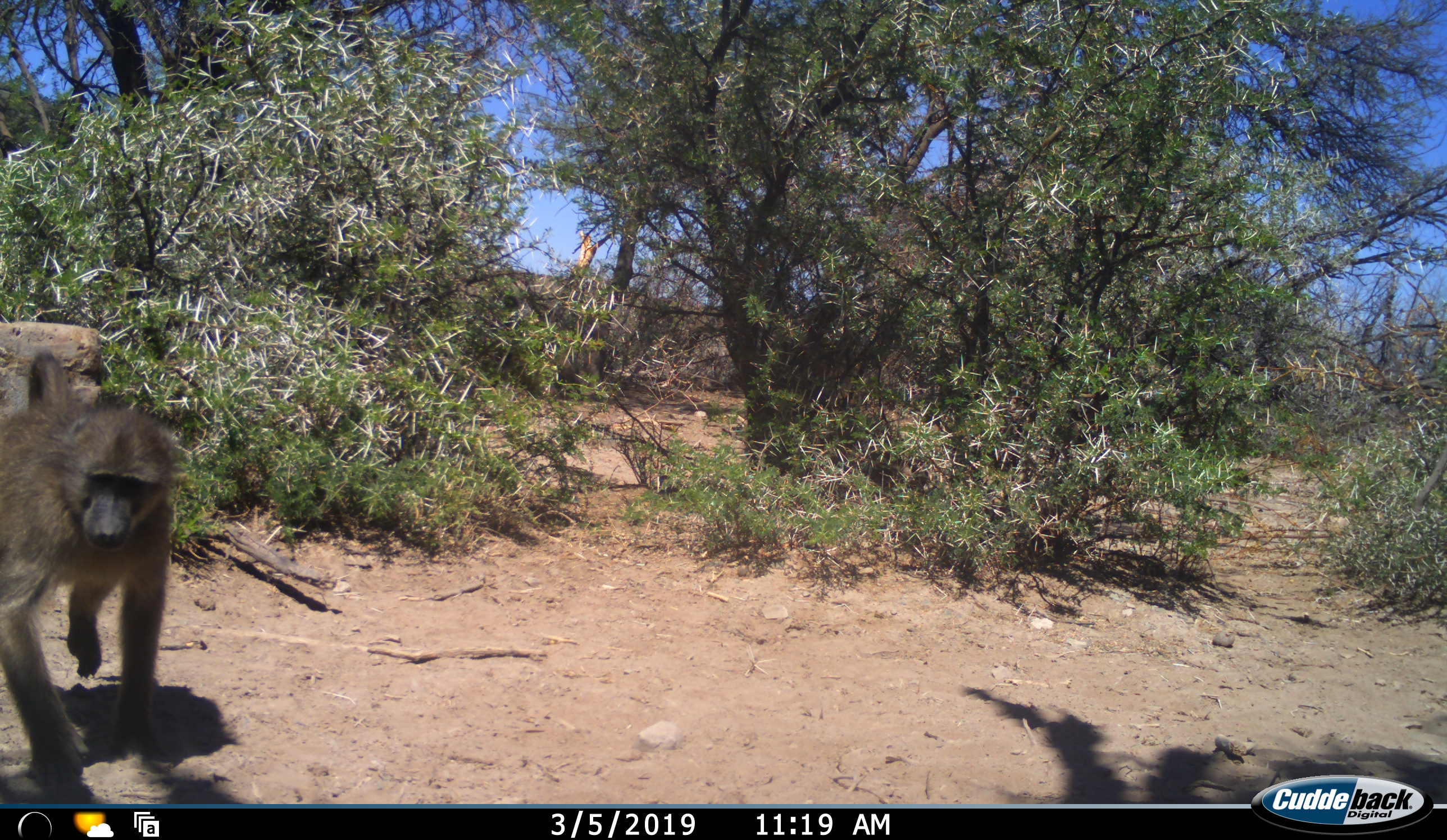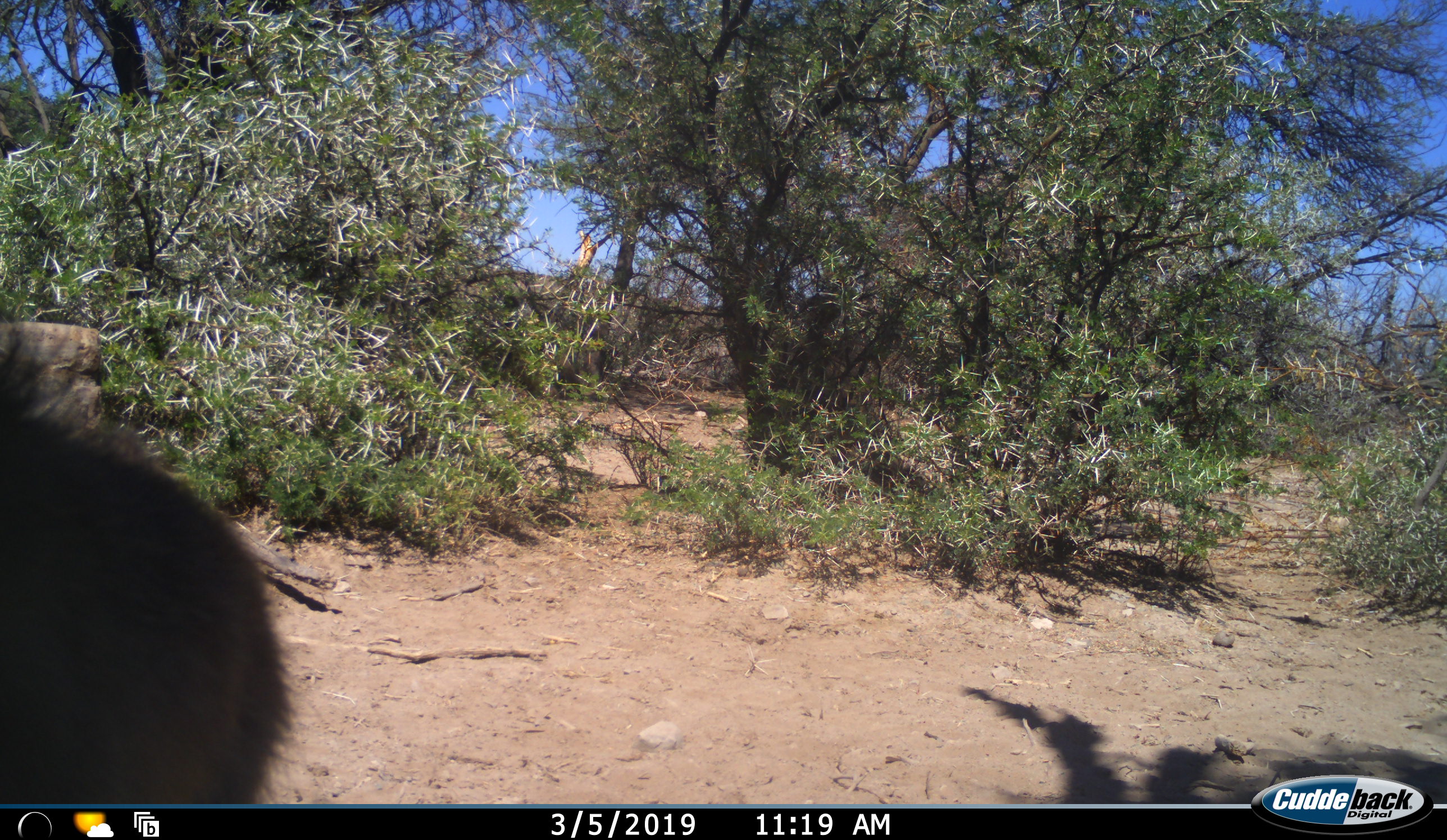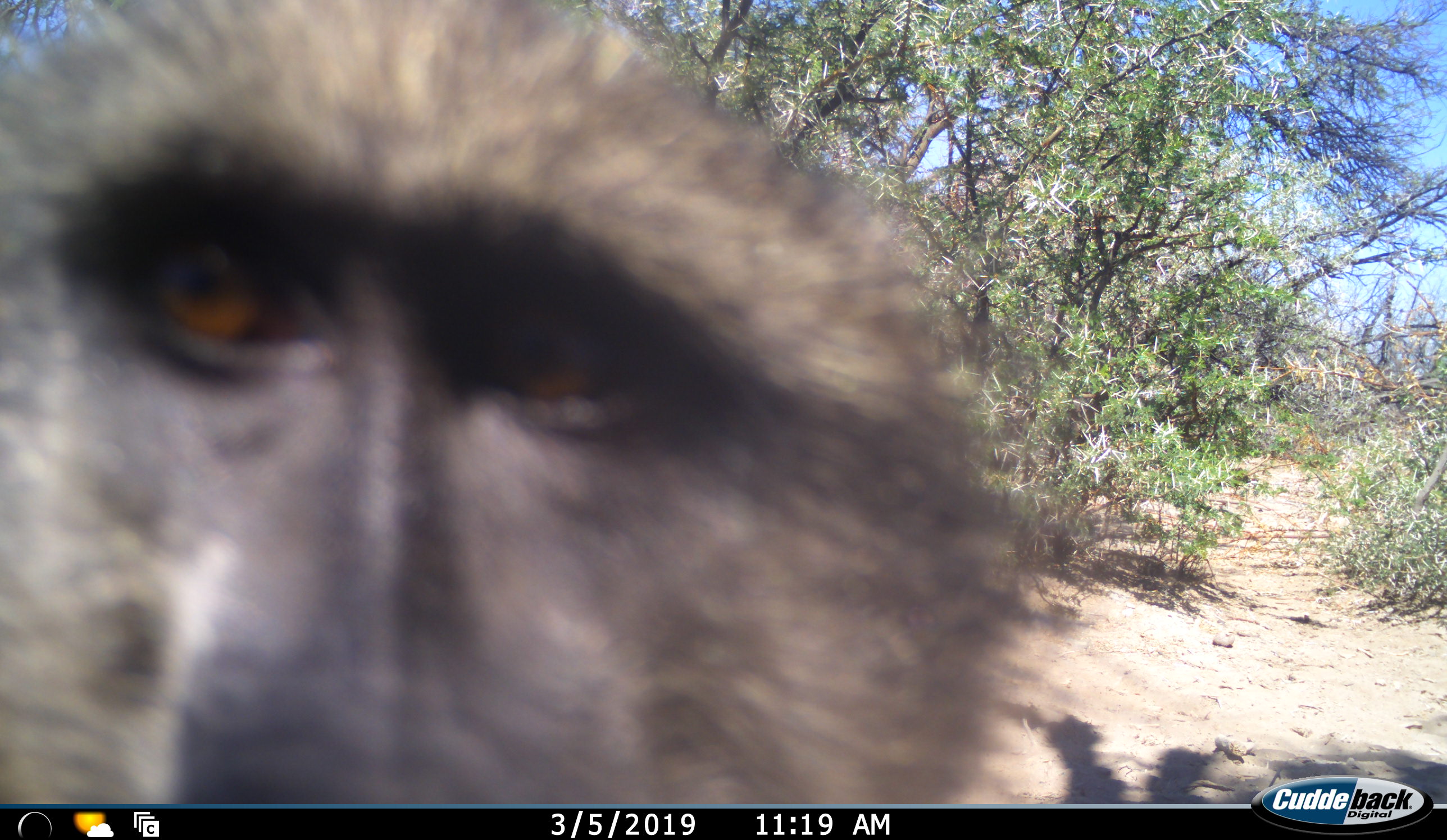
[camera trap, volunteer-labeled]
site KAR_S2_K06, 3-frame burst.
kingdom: Animalia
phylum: Chordata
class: Mammalia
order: Primates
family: Cercopithecidae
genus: Papio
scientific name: Papio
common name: baboon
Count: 1.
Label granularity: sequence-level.